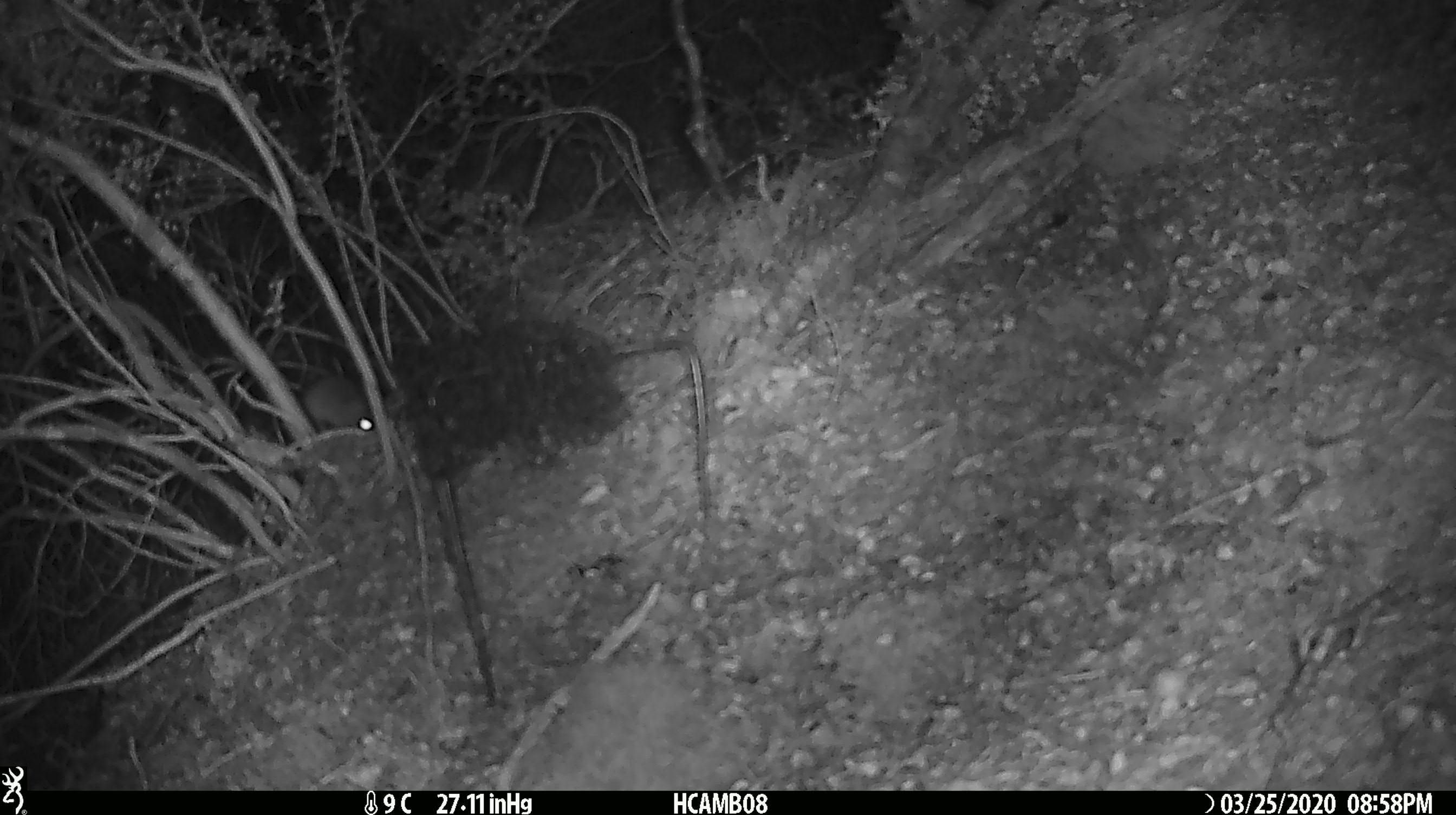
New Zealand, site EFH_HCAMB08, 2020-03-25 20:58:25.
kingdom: Animalia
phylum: Chordata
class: Mammalia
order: Rodentia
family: Muridae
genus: Mus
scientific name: Mus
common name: mouse